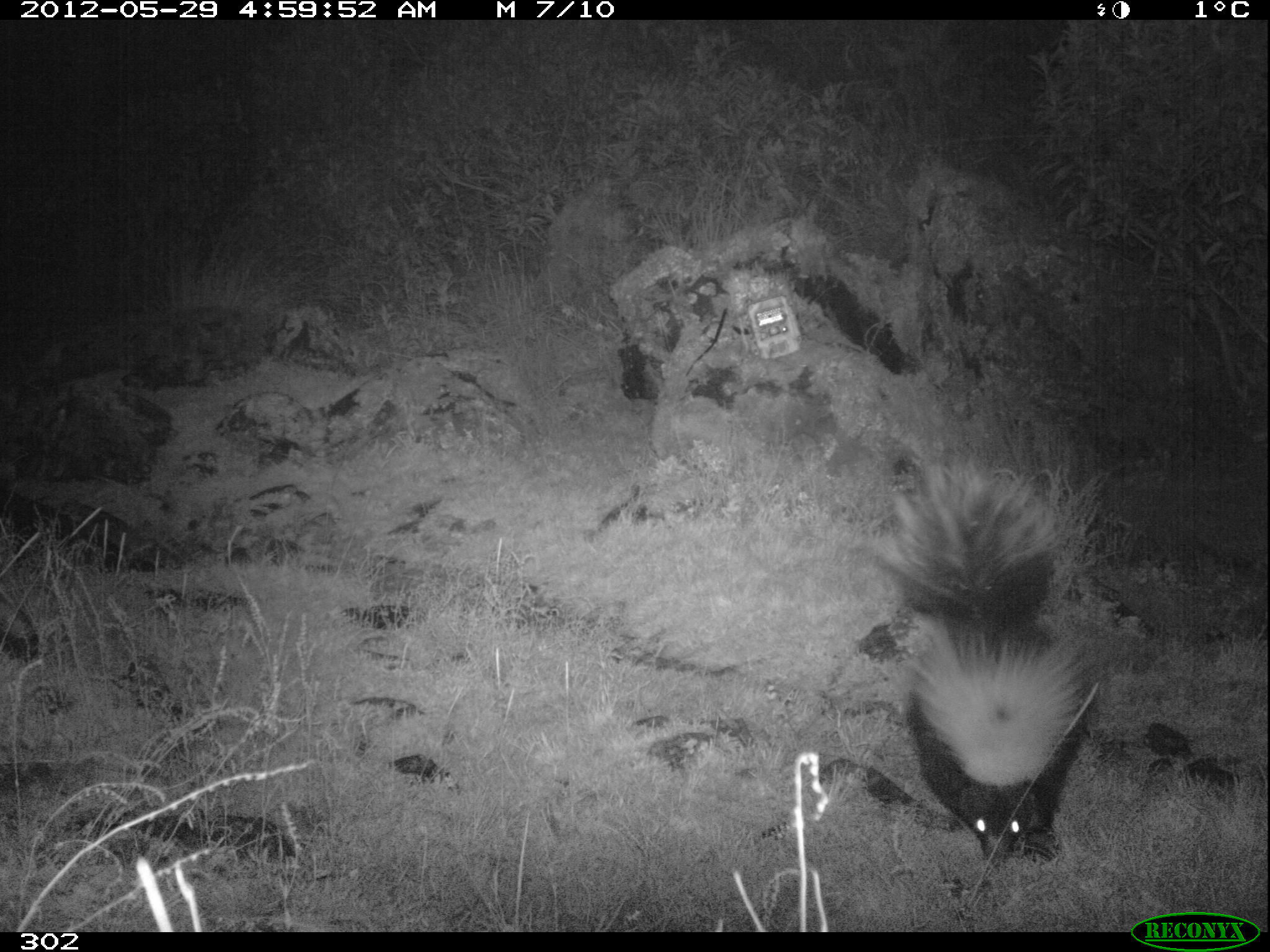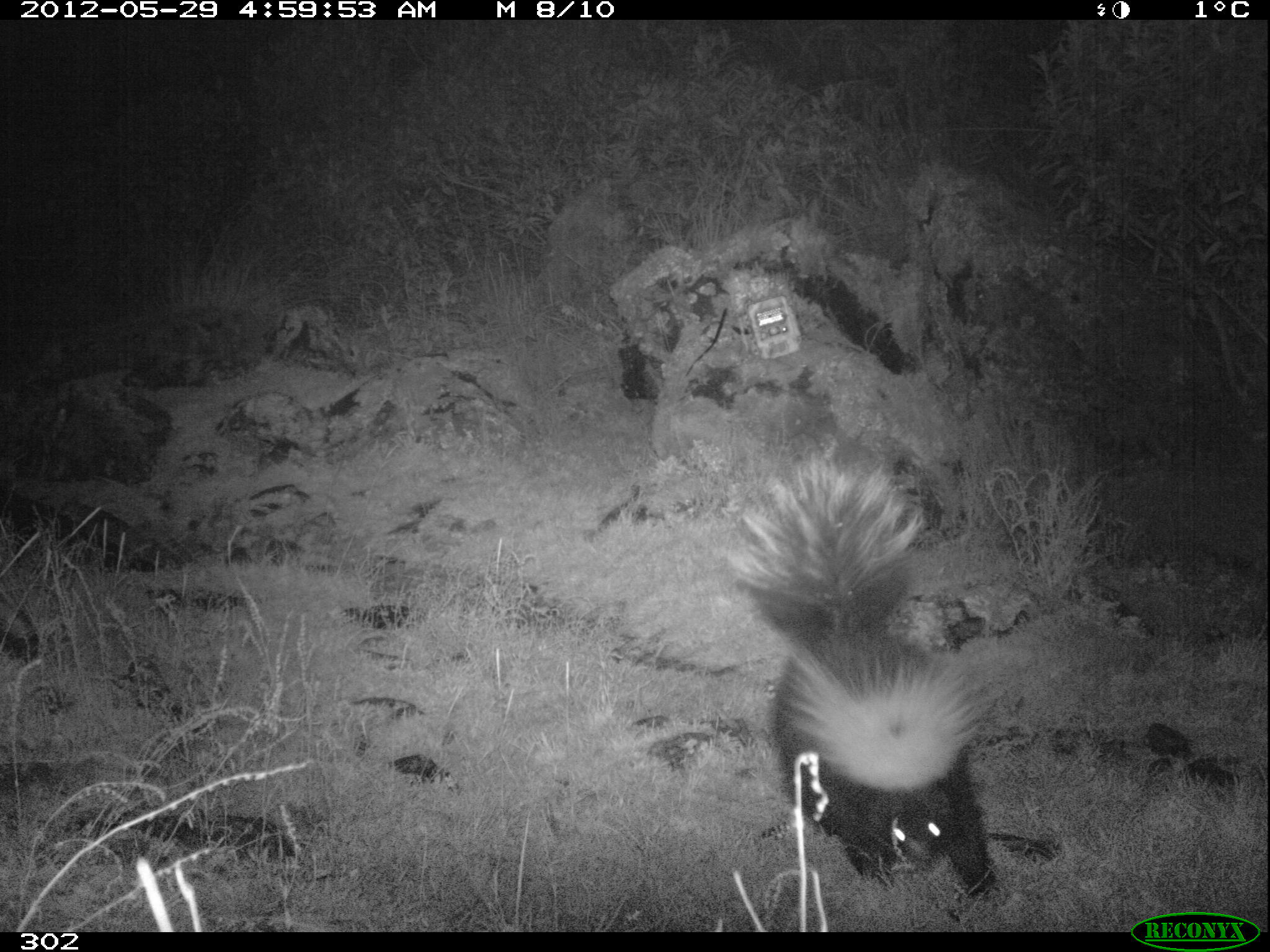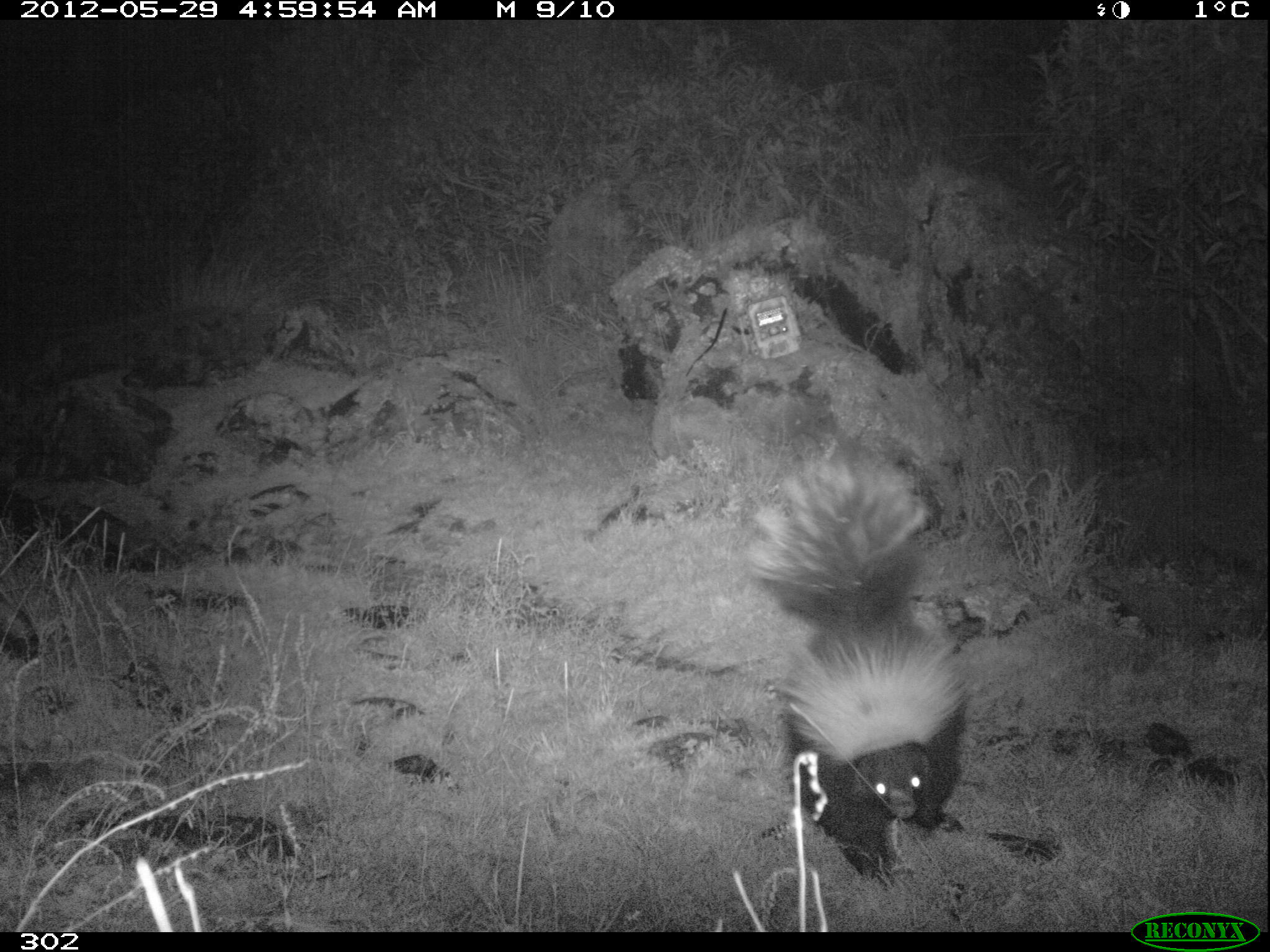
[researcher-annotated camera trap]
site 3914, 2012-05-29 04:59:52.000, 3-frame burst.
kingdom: Animalia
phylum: Chordata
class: Mammalia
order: Carnivora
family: Mephitidae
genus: Conepatus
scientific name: Conepatus chinga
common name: molina's hog-nosed skunk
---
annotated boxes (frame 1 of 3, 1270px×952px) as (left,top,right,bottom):
conepatus chinga: (880,465,1080,873)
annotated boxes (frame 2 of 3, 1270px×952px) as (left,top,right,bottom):
conepatus chinga: (732,462,1010,909)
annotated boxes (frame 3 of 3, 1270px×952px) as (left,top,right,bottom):
conepatus chinga: (749,462,965,890)